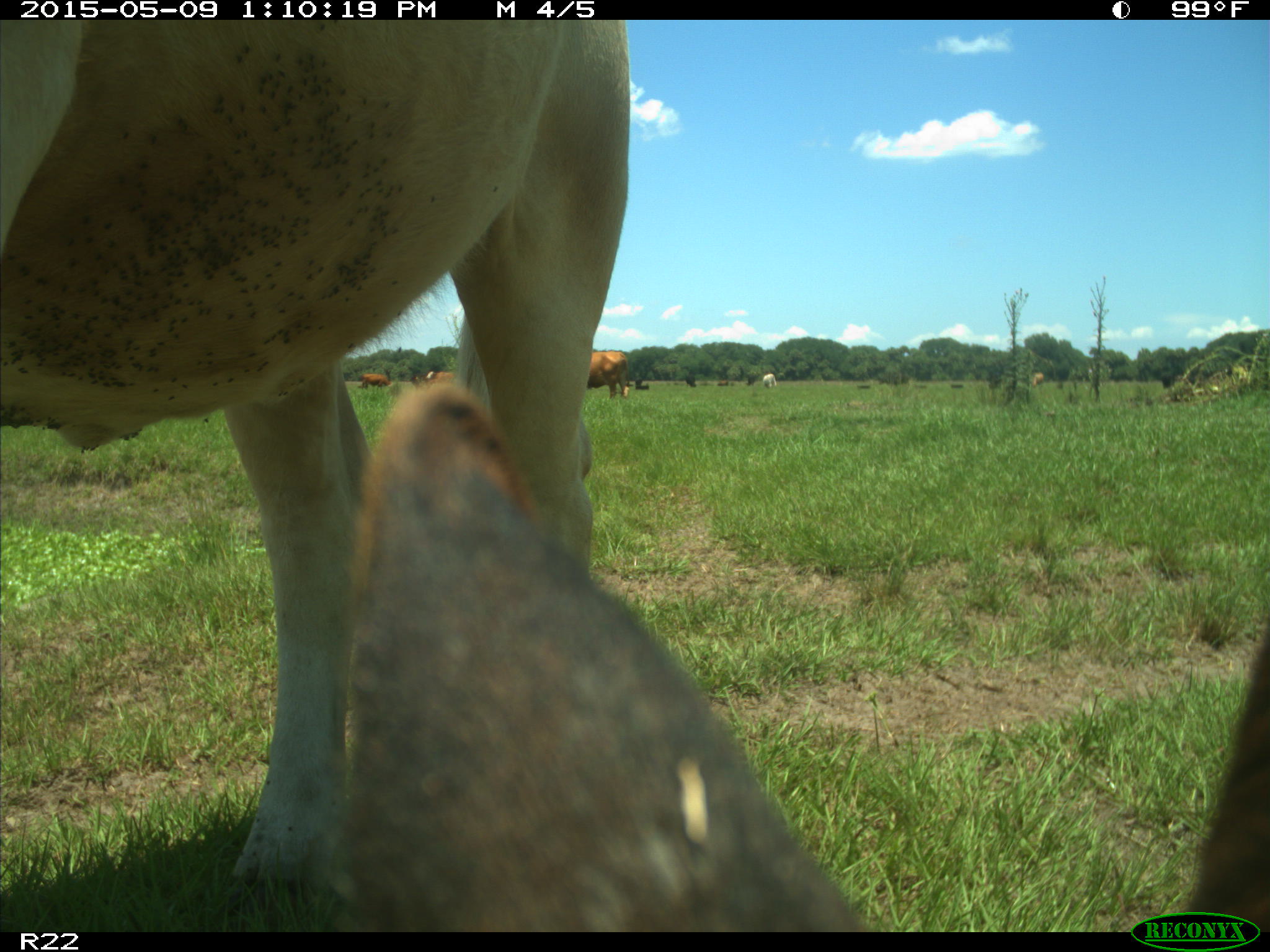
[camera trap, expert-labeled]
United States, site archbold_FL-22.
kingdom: Animalia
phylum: Chordata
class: Mammalia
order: Artiodactyla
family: Bovidae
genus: Bos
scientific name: Bos taurus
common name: domestic cow